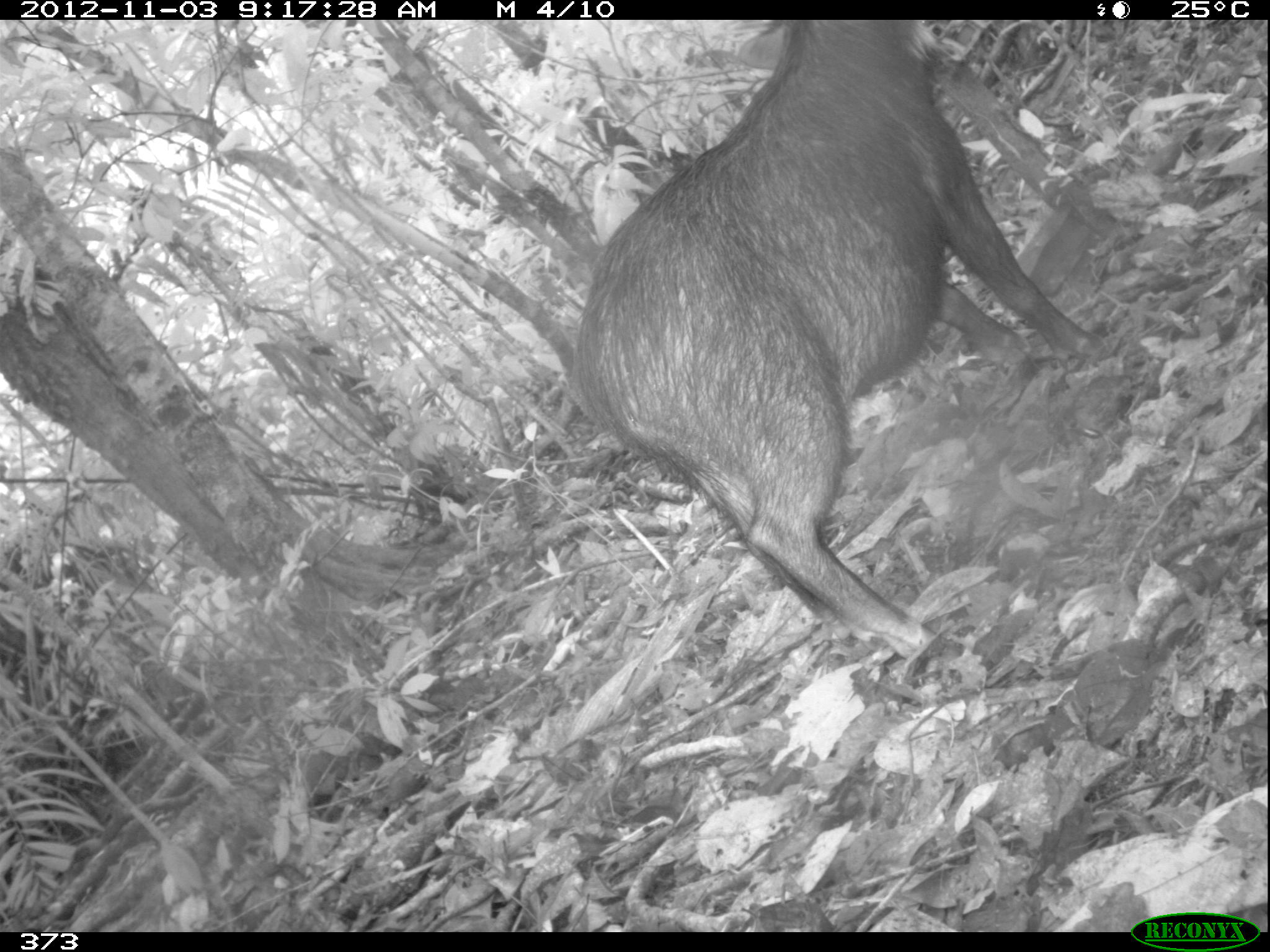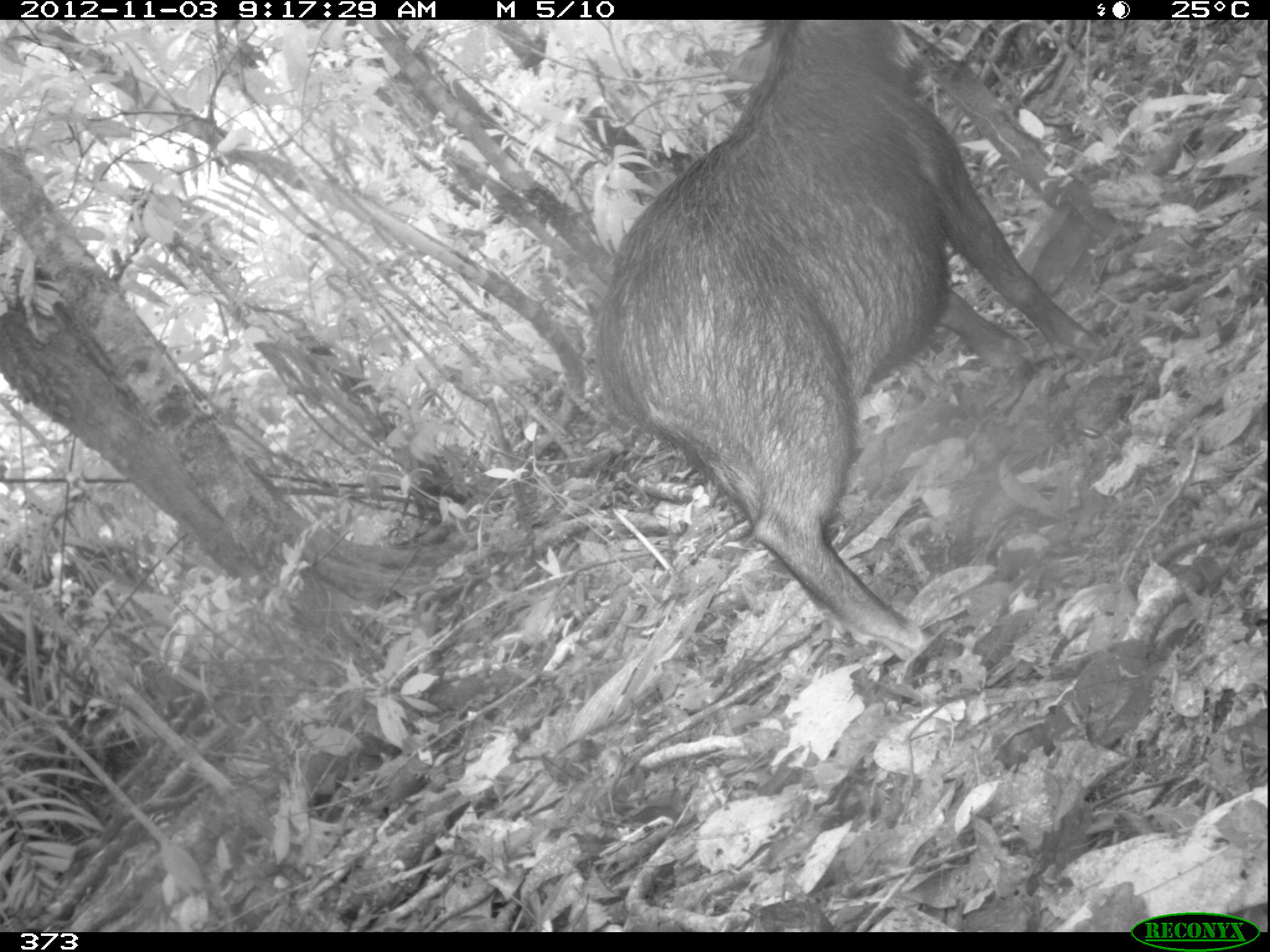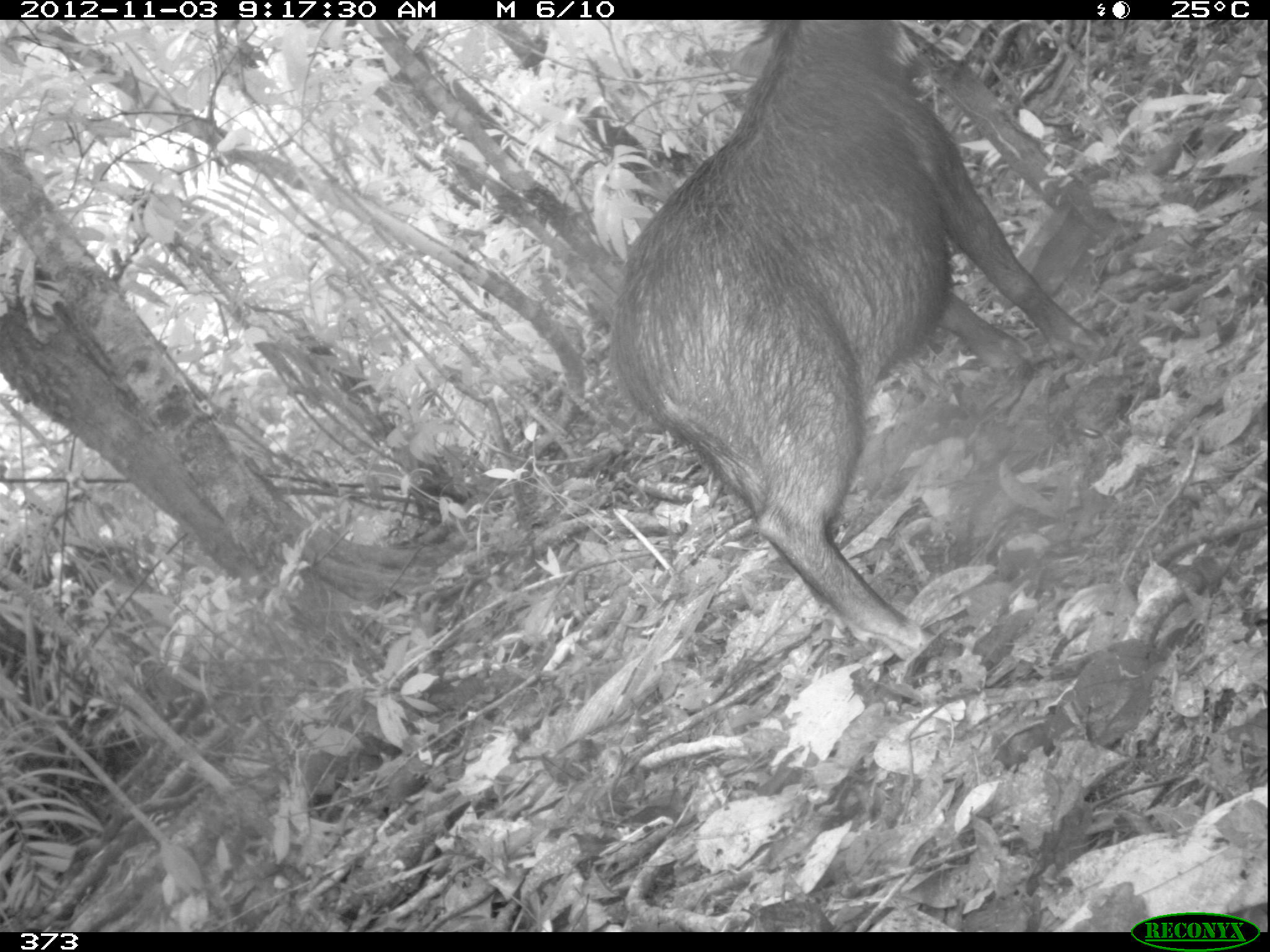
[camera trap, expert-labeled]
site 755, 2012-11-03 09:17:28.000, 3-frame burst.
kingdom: Animalia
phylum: Chordata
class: Mammalia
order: Artiodactyla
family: Tayassuidae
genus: Tayassu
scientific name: Tayassu pecari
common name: white-lipped peccary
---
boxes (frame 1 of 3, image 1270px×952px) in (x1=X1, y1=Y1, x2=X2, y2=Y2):
tayassu pecari: (x1=582, y1=20, x2=1105, y2=657)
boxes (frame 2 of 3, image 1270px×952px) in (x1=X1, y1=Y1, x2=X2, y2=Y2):
tayassu pecari: (x1=595, y1=20, x2=1104, y2=664)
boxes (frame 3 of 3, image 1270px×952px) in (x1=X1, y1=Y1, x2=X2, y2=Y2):
tayassu pecari: (x1=608, y1=21, x2=1108, y2=665)